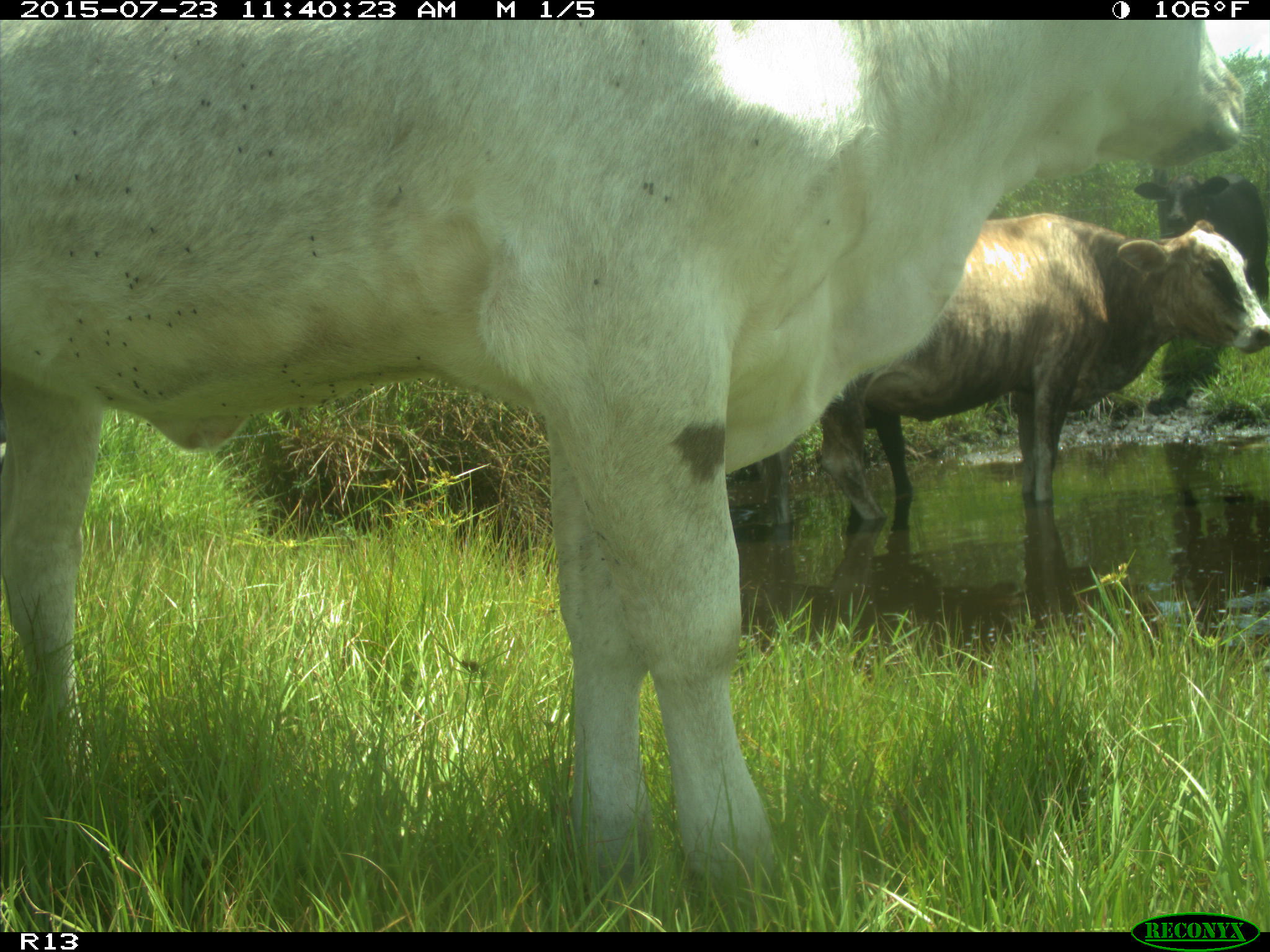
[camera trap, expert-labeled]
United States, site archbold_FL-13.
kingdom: Animalia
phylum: Chordata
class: Mammalia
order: Artiodactyla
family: Bovidae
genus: Bos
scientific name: Bos taurus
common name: domestic cow